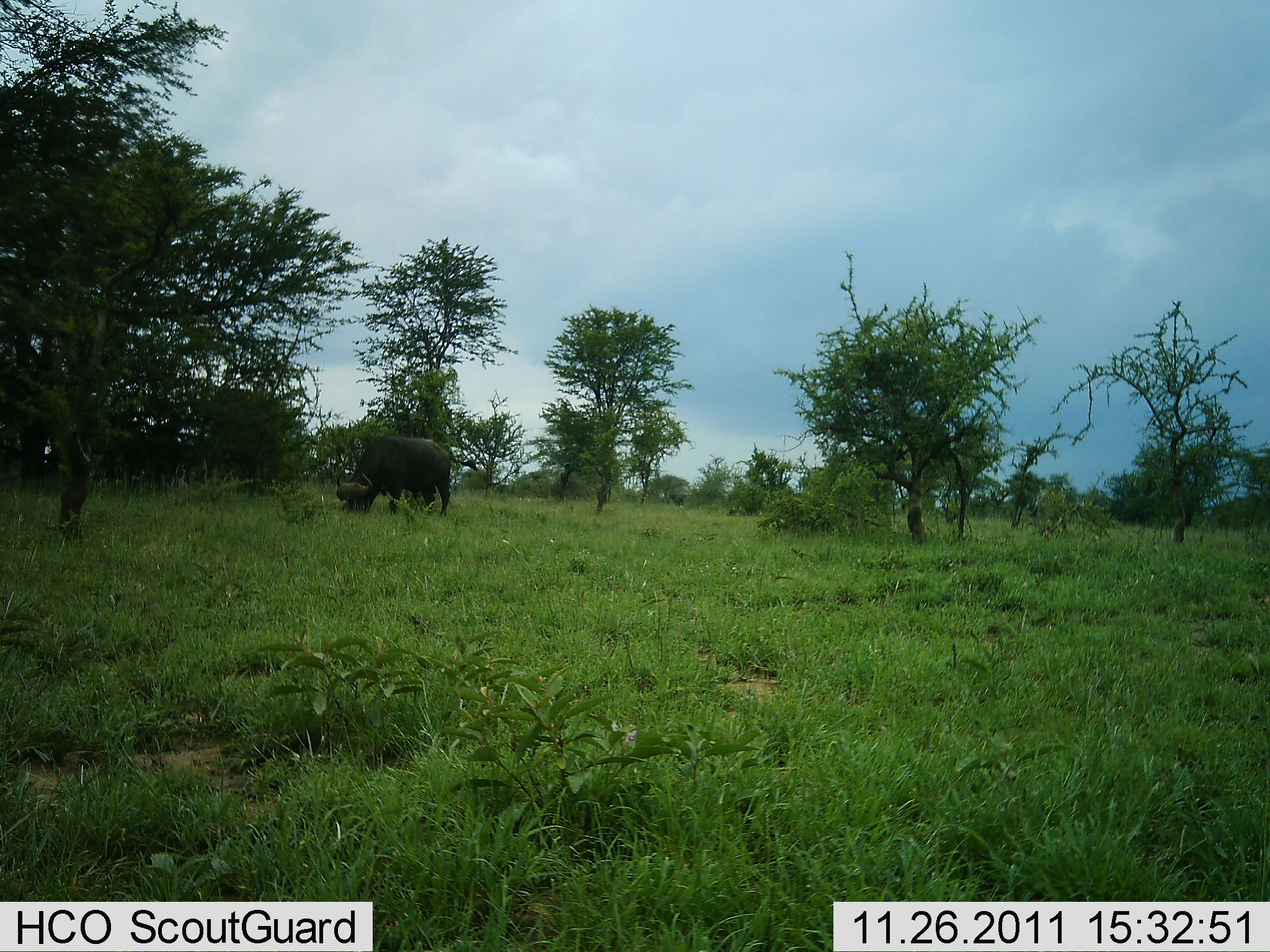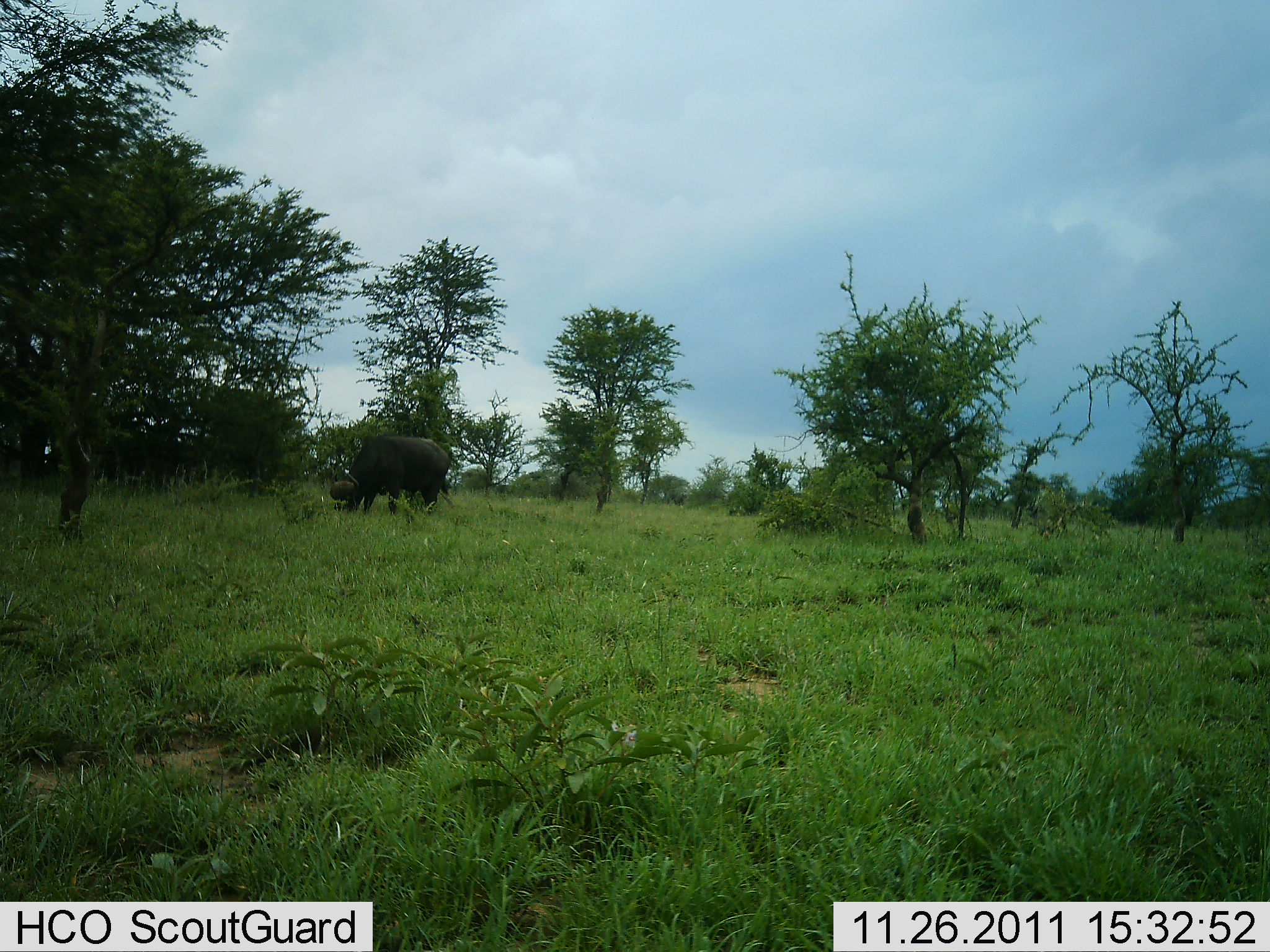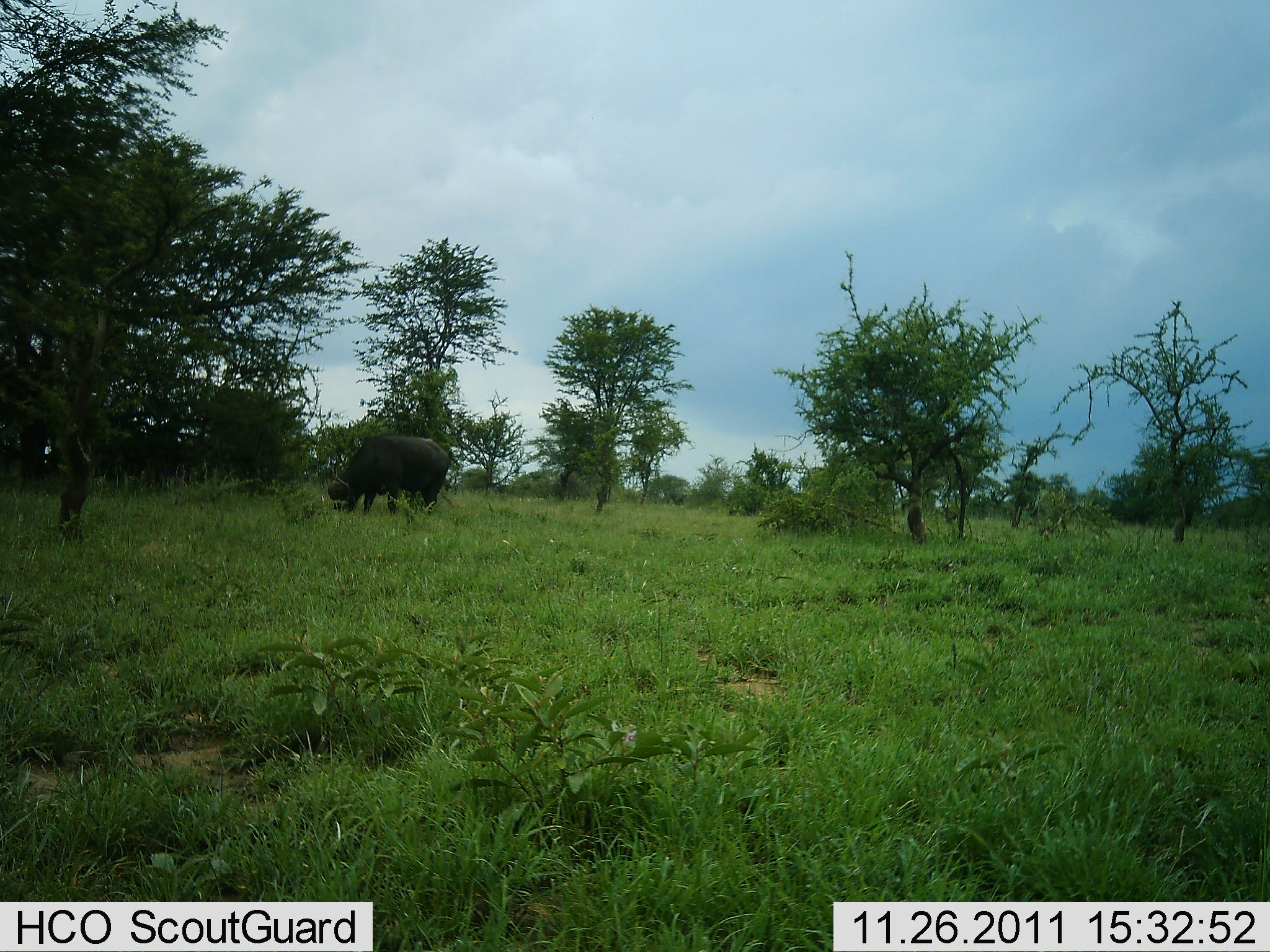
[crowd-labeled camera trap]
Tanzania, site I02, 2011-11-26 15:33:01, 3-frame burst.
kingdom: Animalia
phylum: Chordata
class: Mammalia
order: Artiodactyla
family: Bovidae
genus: Syncerus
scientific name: Syncerus caffer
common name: cape buffalo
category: buffalo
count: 1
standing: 20%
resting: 0%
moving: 0%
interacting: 0%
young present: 0%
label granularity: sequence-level